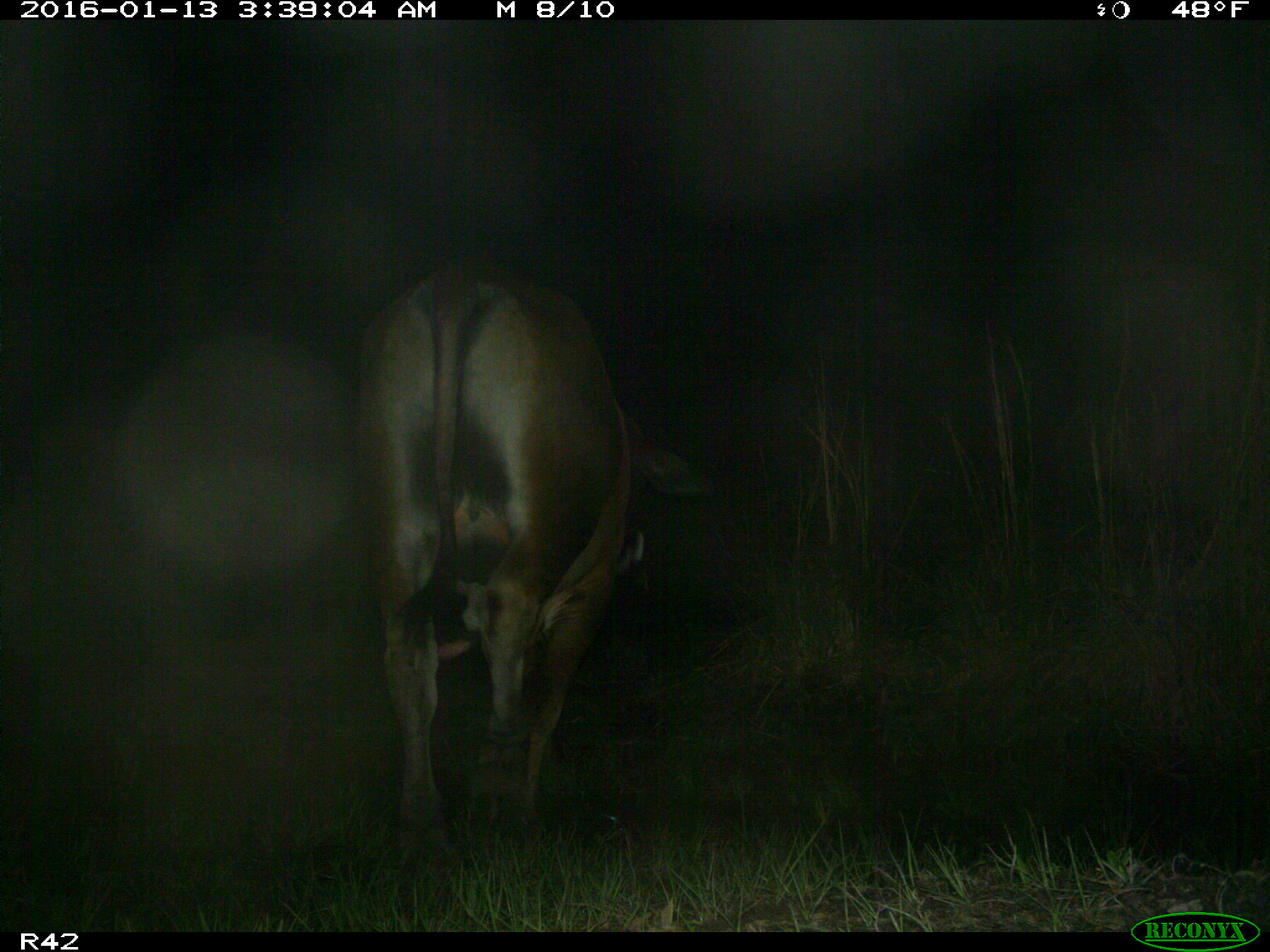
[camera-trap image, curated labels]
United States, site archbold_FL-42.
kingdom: Animalia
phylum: Chordata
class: Mammalia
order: Artiodactyla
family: Bovidae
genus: Bos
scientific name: Bos taurus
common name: domestic cow